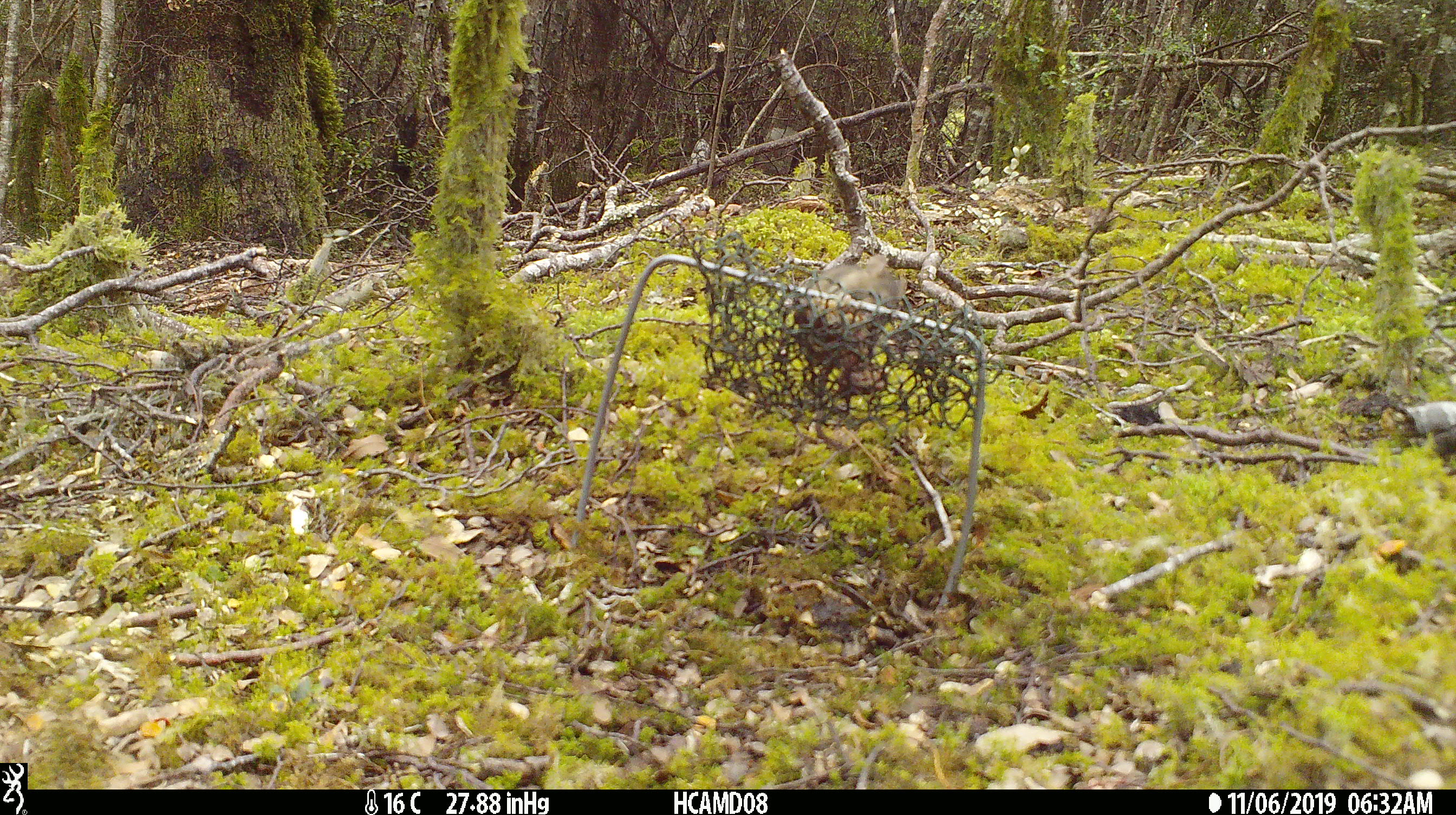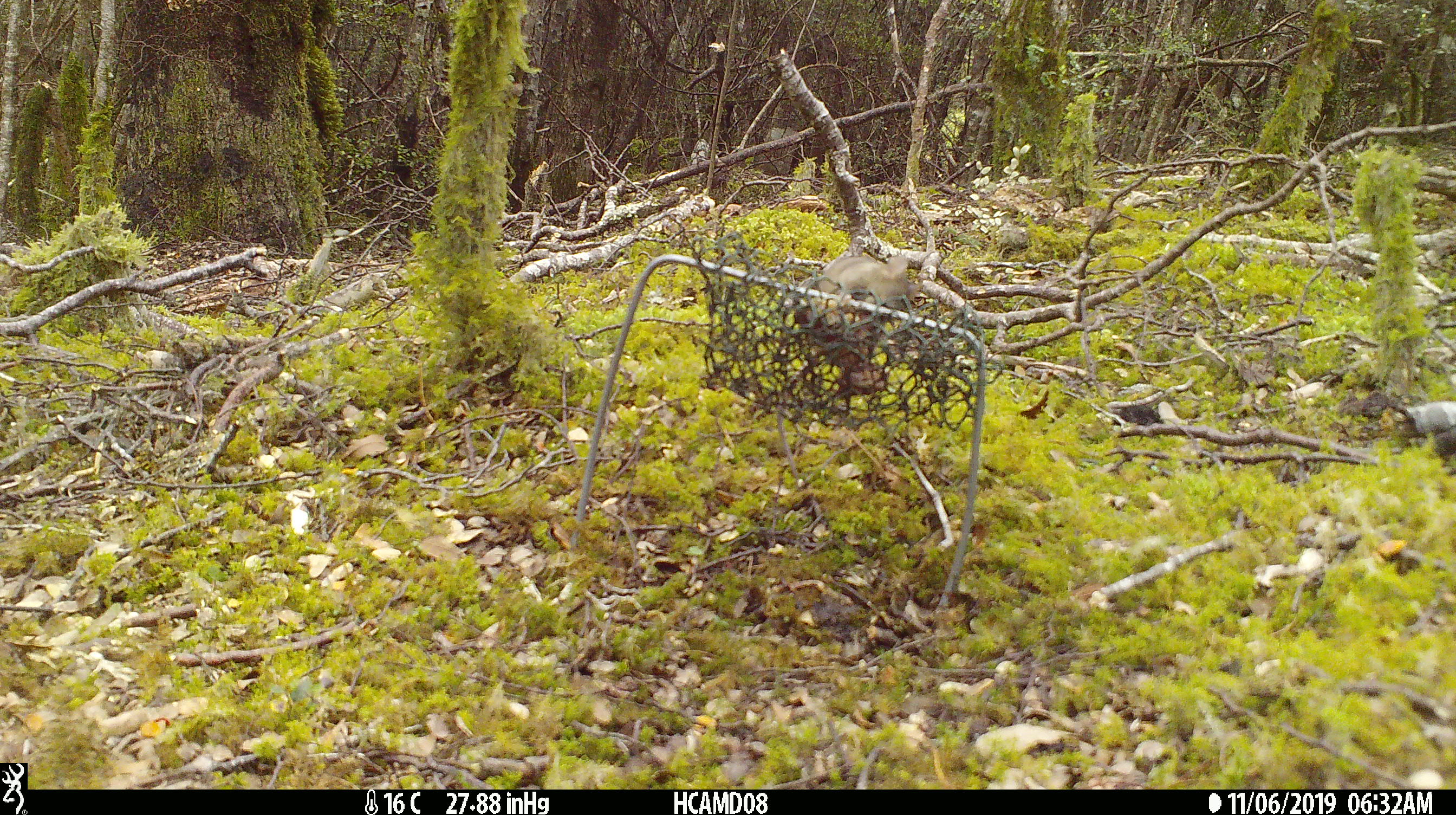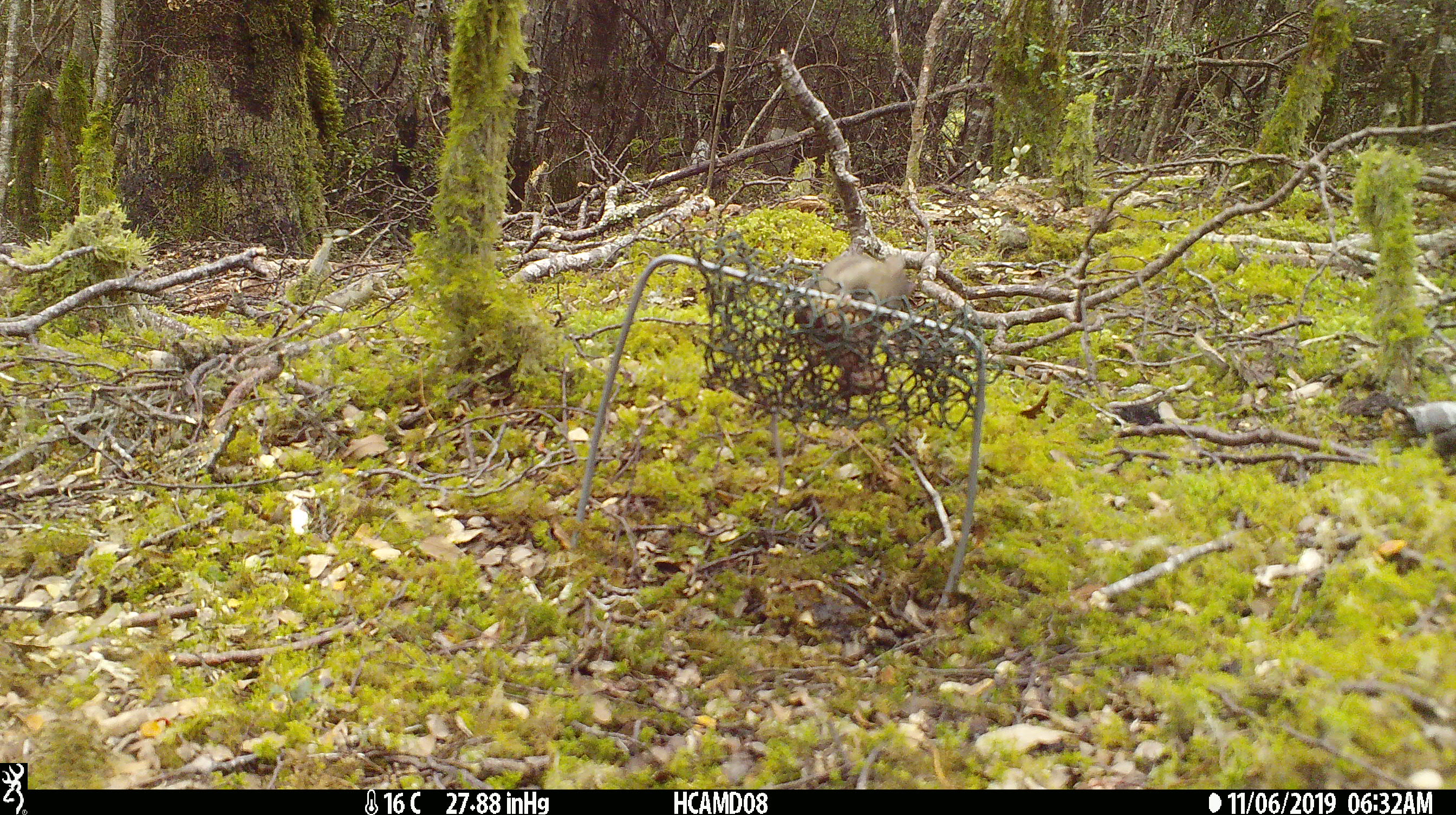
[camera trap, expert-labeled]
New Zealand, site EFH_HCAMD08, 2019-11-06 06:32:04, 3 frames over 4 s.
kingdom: Animalia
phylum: Chordata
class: Mammalia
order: Rodentia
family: Muridae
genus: Mus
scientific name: Mus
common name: mouse